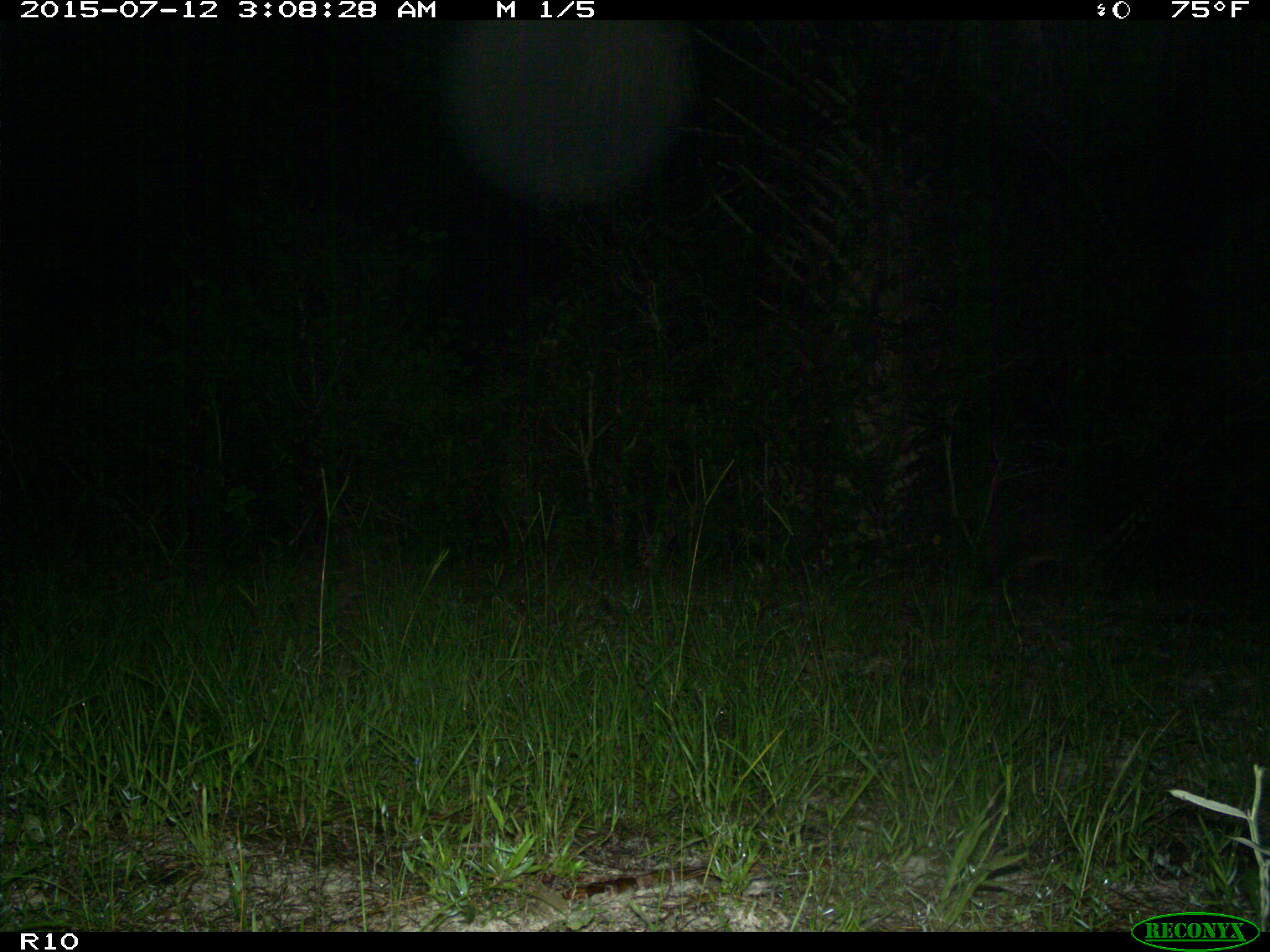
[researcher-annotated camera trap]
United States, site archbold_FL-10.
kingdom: Animalia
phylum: Chordata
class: Mammalia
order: Carnivora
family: Procyonidae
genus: Procyon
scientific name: Procyon lotor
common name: common raccoon